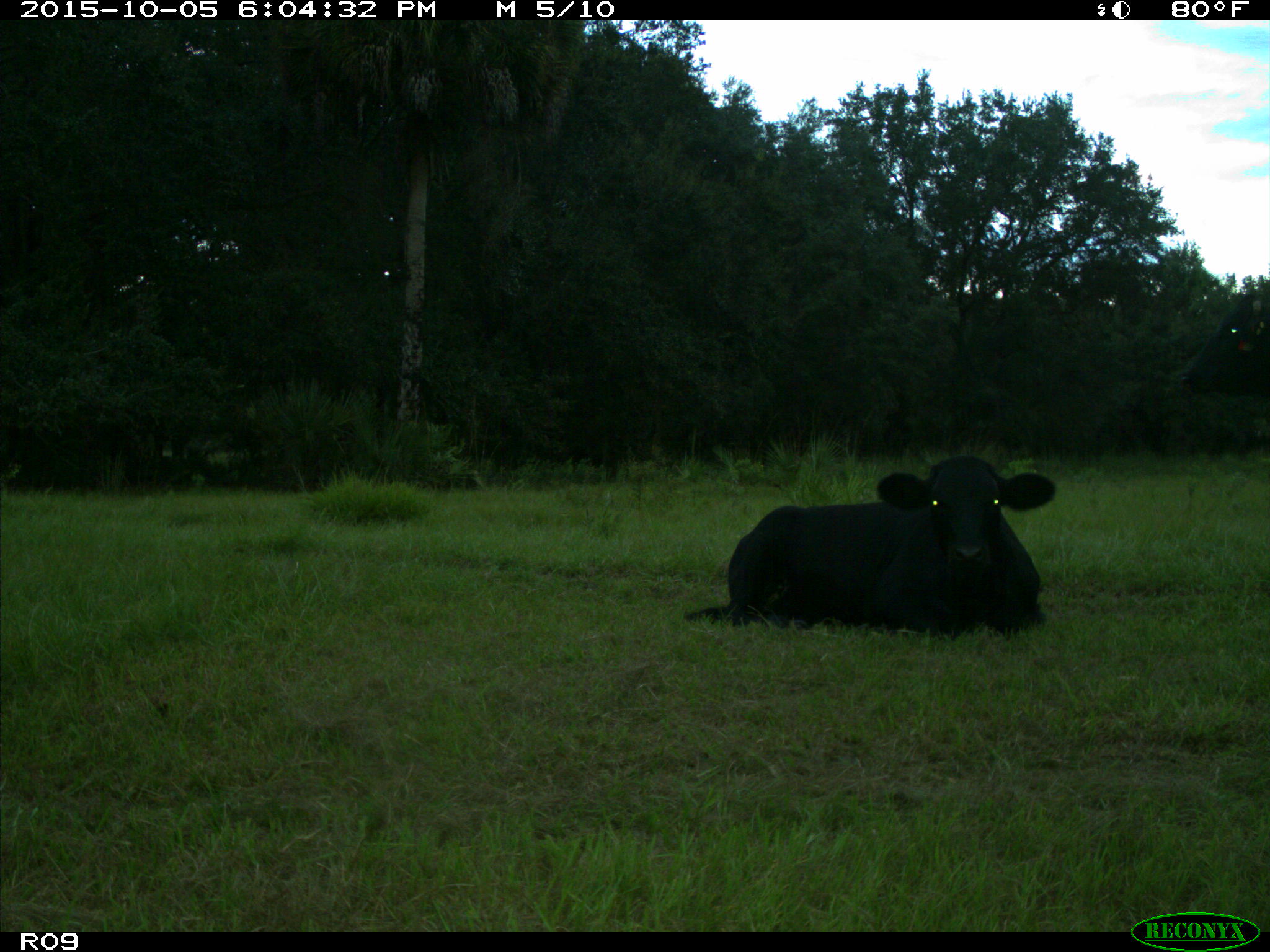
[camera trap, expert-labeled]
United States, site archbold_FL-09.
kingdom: Animalia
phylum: Chordata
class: Mammalia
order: Artiodactyla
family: Bovidae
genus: Bos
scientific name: Bos taurus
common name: domestic cow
Bos taurus (domestic cow).